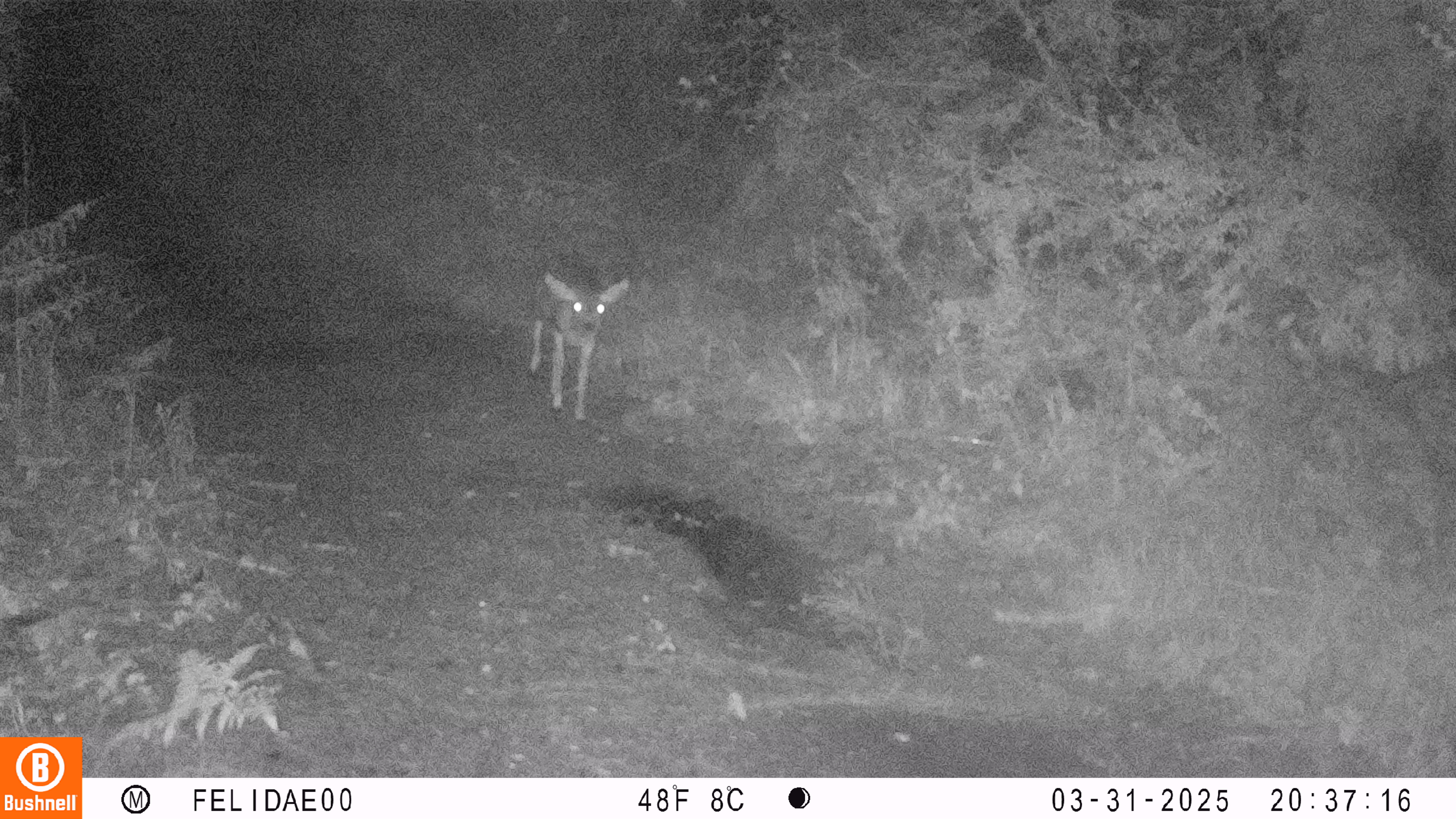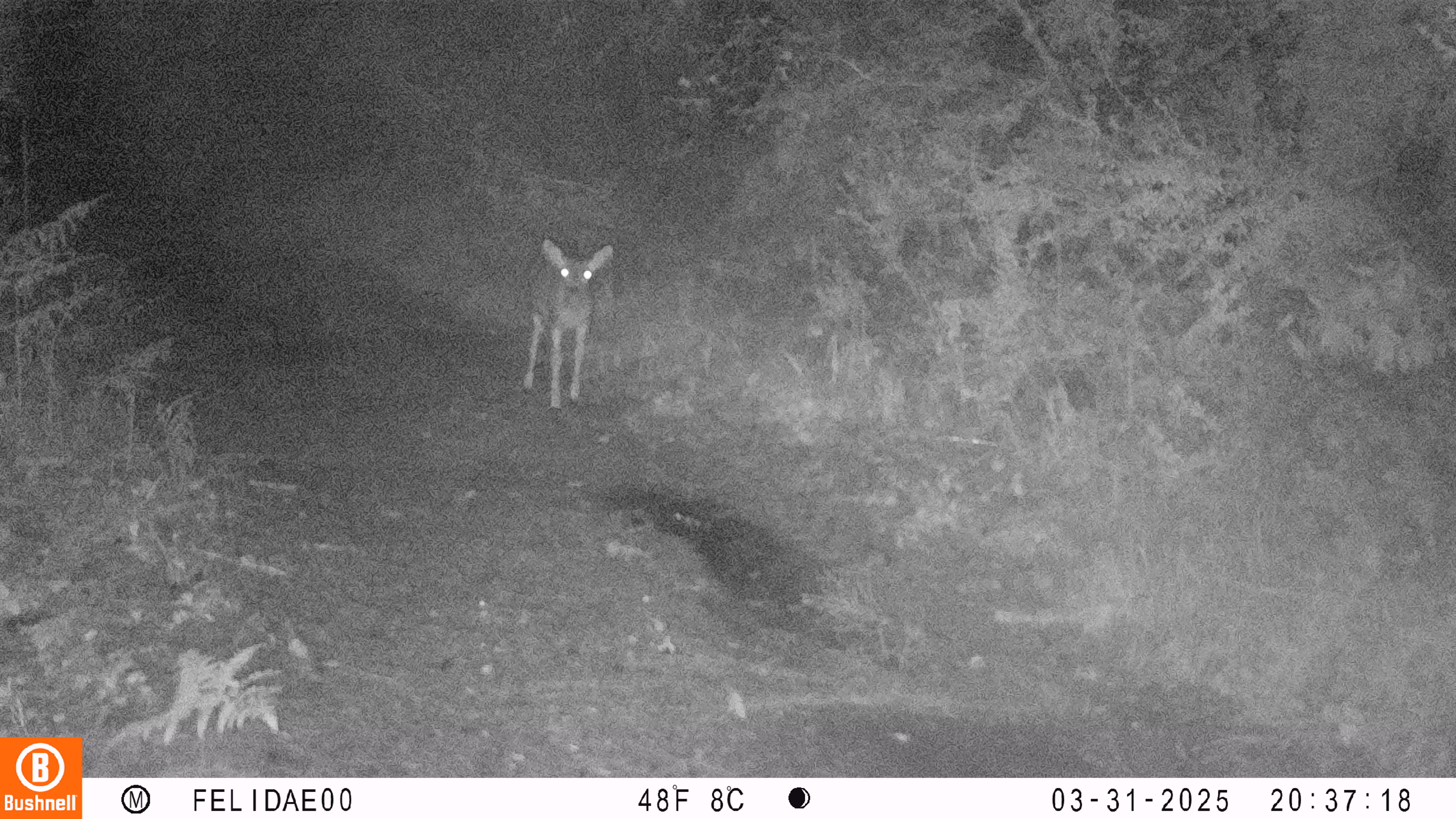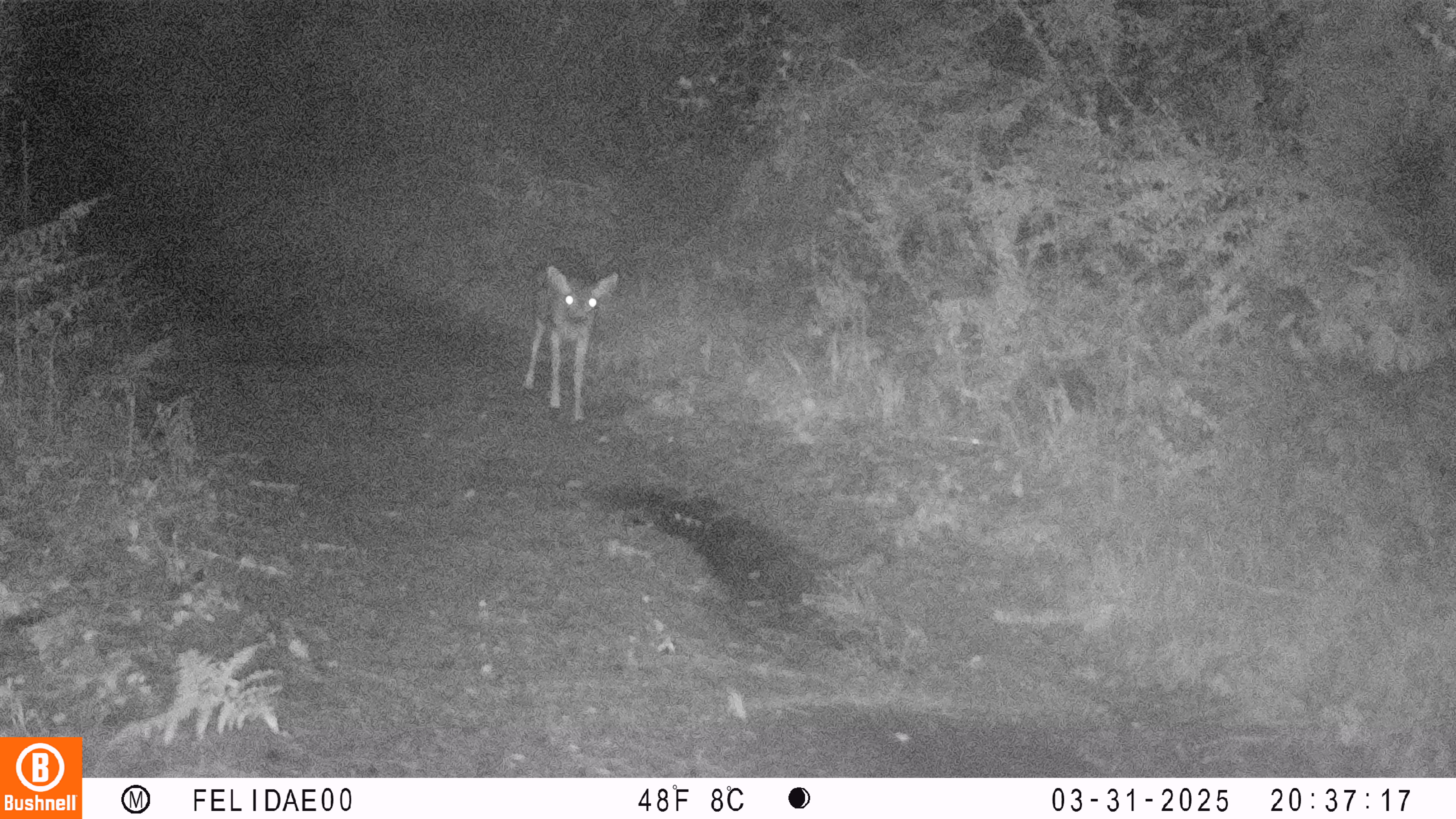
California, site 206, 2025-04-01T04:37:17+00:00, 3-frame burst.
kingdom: Animalia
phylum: Chordata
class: Mammalia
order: Artiodactyla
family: Cervidae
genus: Odocoileus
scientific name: Odocoileus hemionus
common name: mule deer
Mule deer (Odocoileus hemionus).